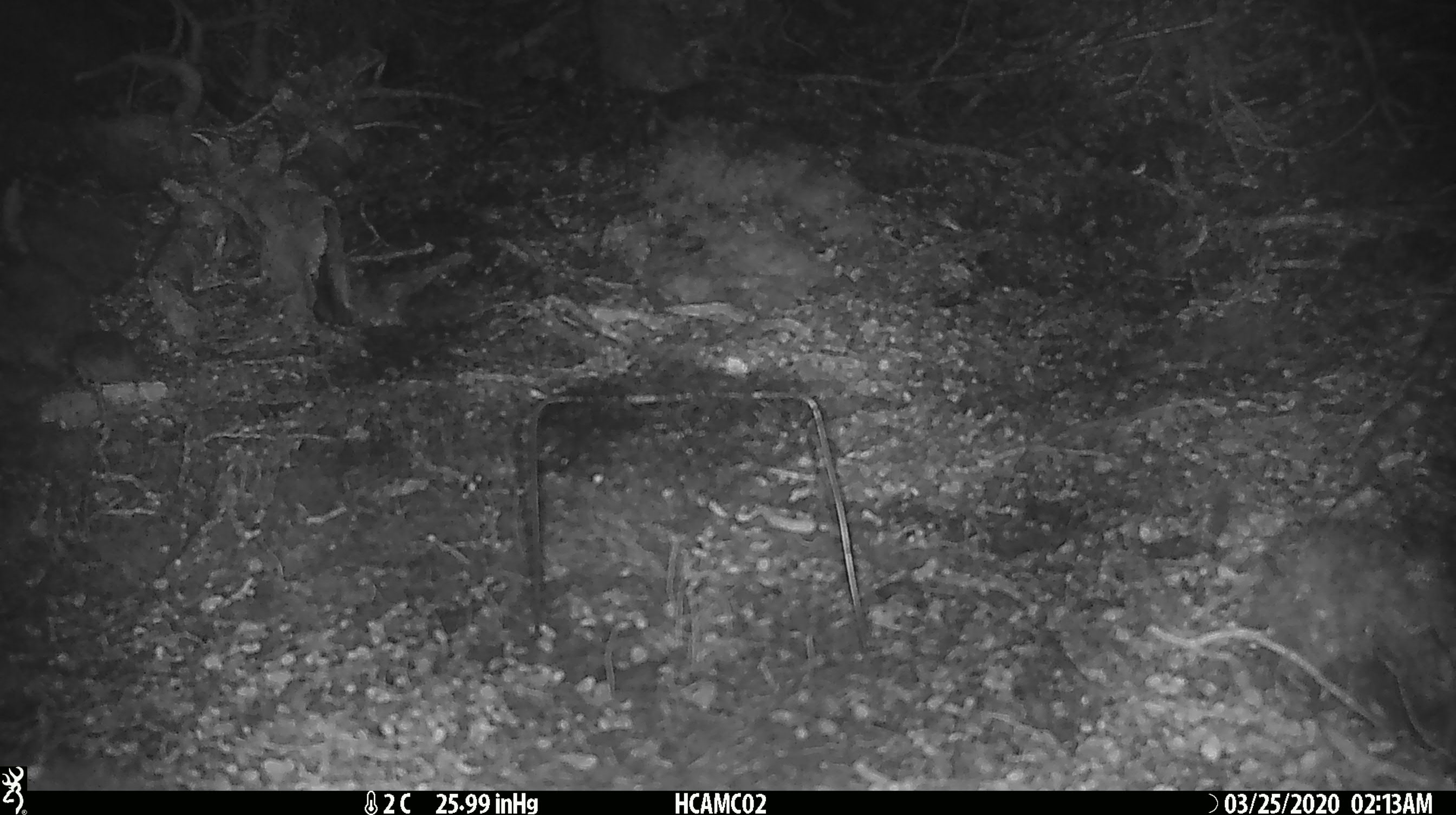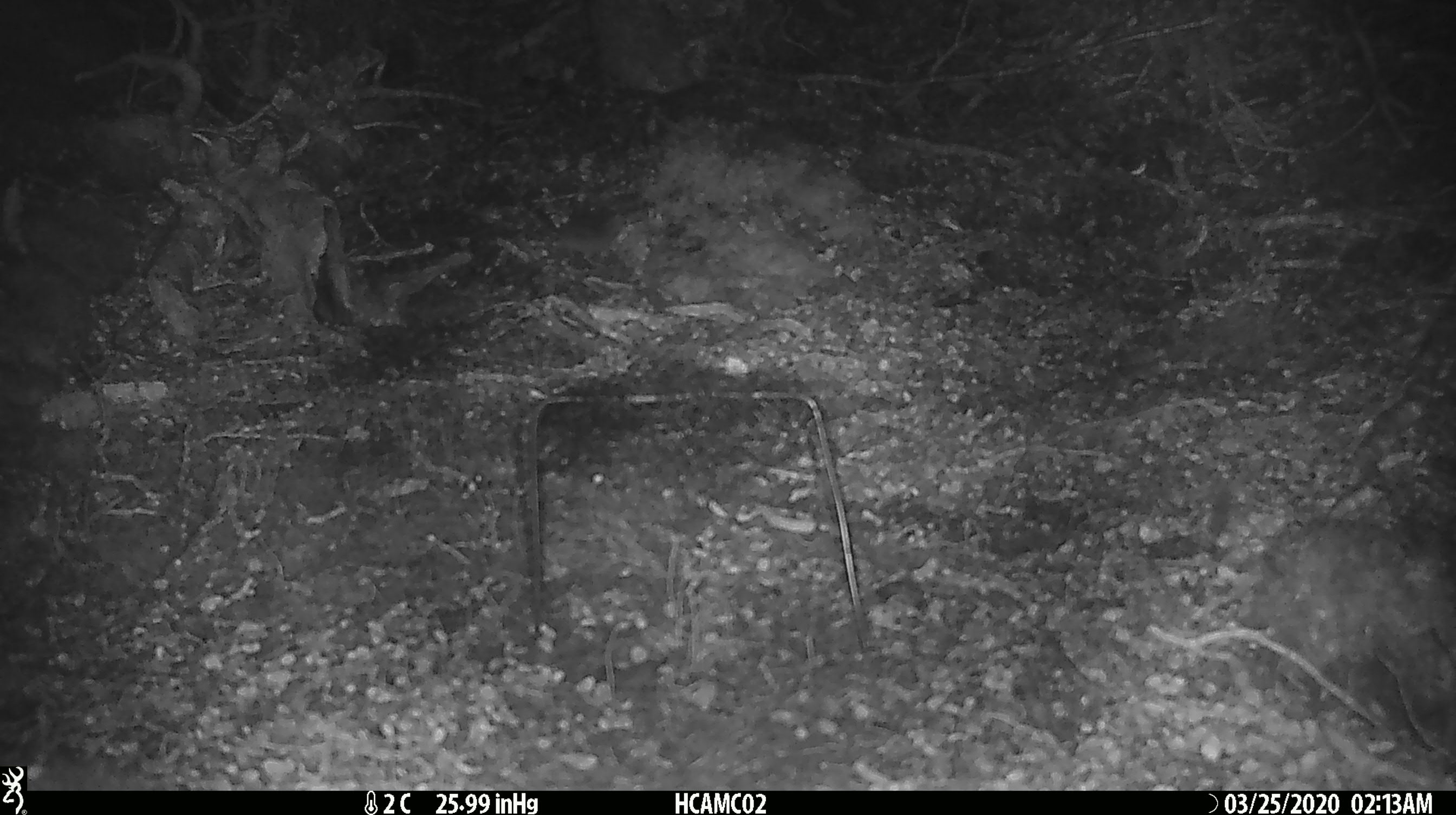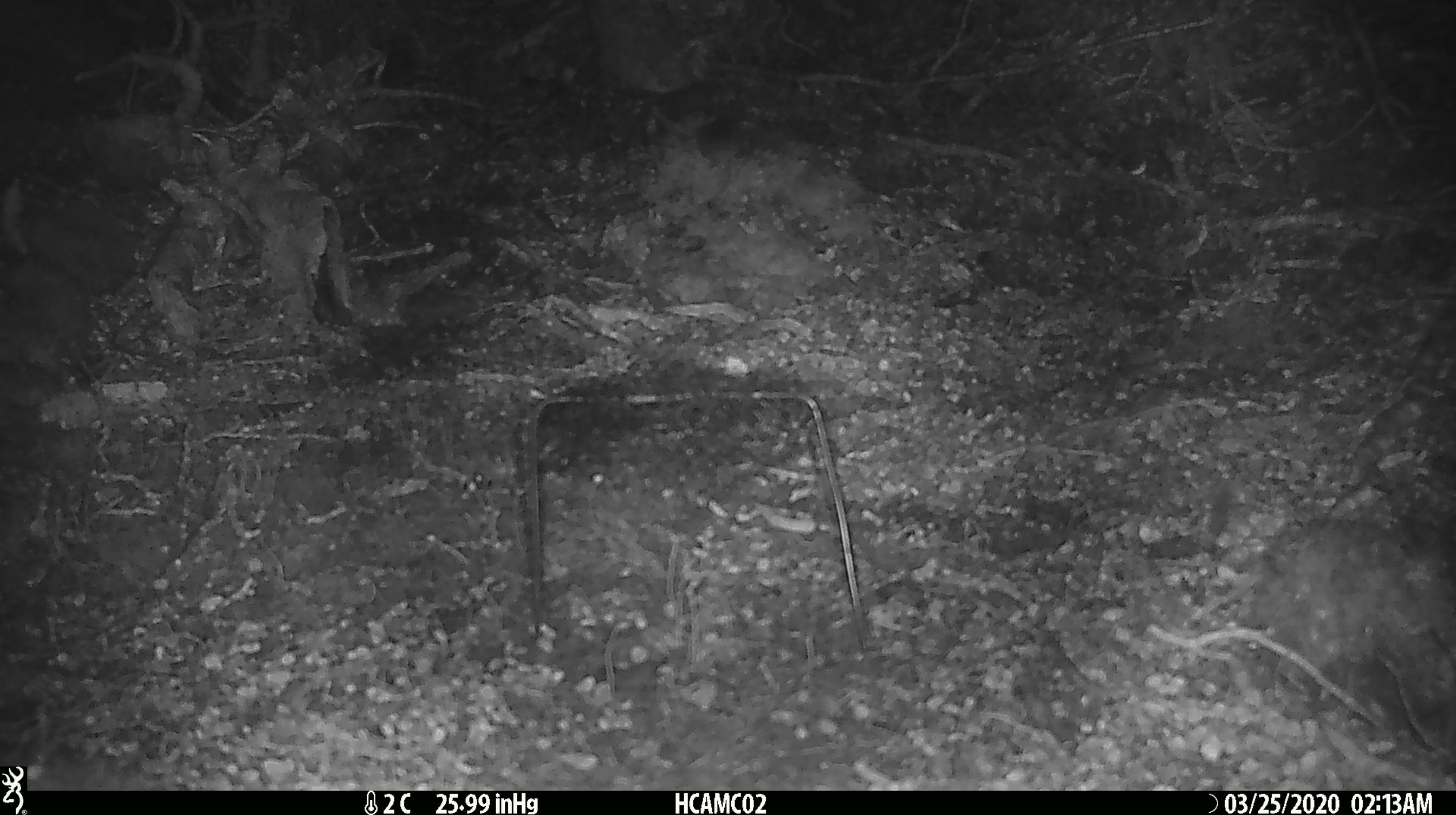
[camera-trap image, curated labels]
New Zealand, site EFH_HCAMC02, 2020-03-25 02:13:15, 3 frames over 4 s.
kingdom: Animalia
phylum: Chordata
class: Mammalia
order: Rodentia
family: Muridae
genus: Mus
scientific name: Mus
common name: mouse